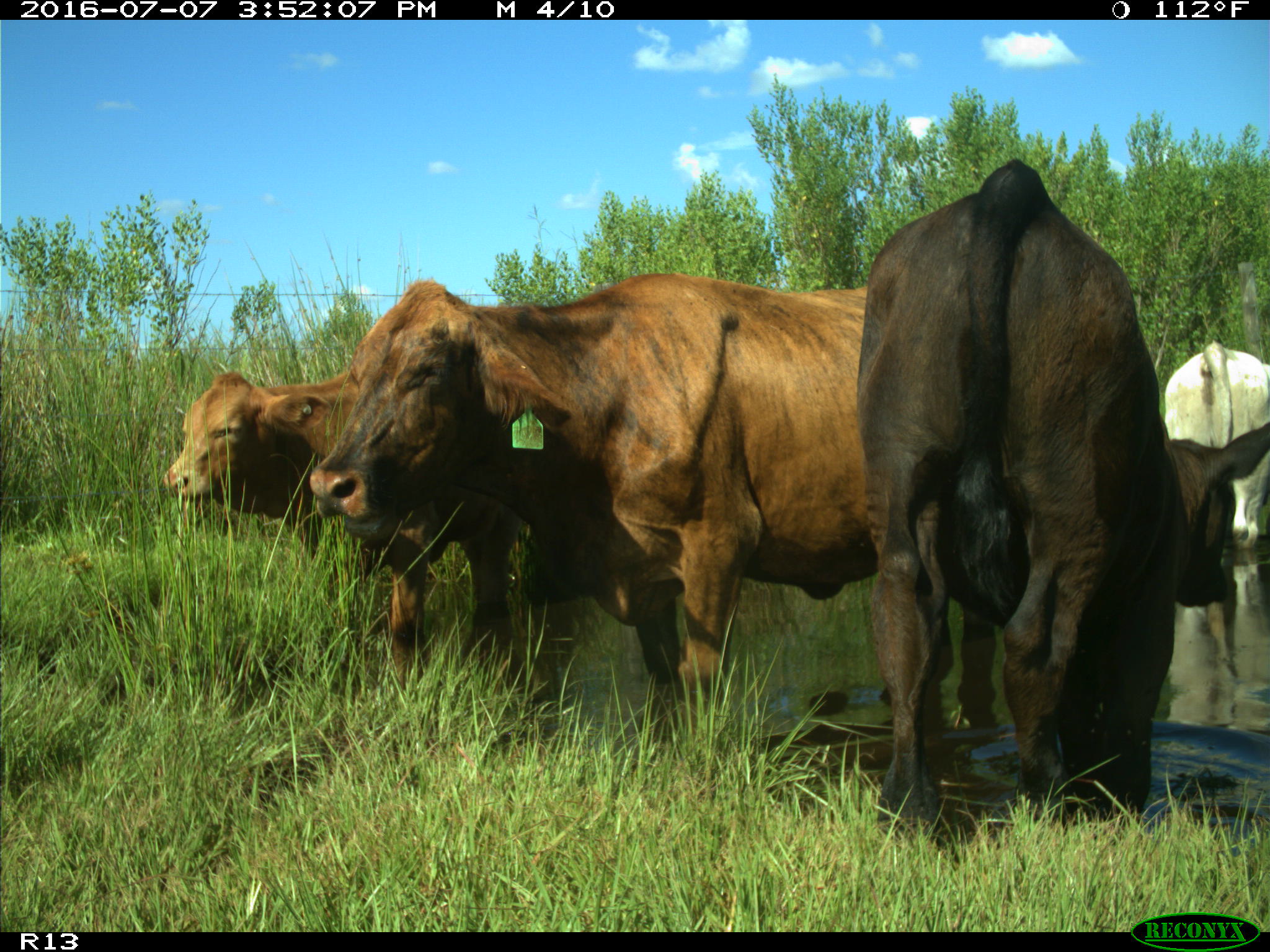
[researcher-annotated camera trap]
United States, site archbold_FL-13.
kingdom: Animalia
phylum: Chordata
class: Mammalia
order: Artiodactyla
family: Bovidae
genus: Bos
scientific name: Bos taurus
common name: domestic cow